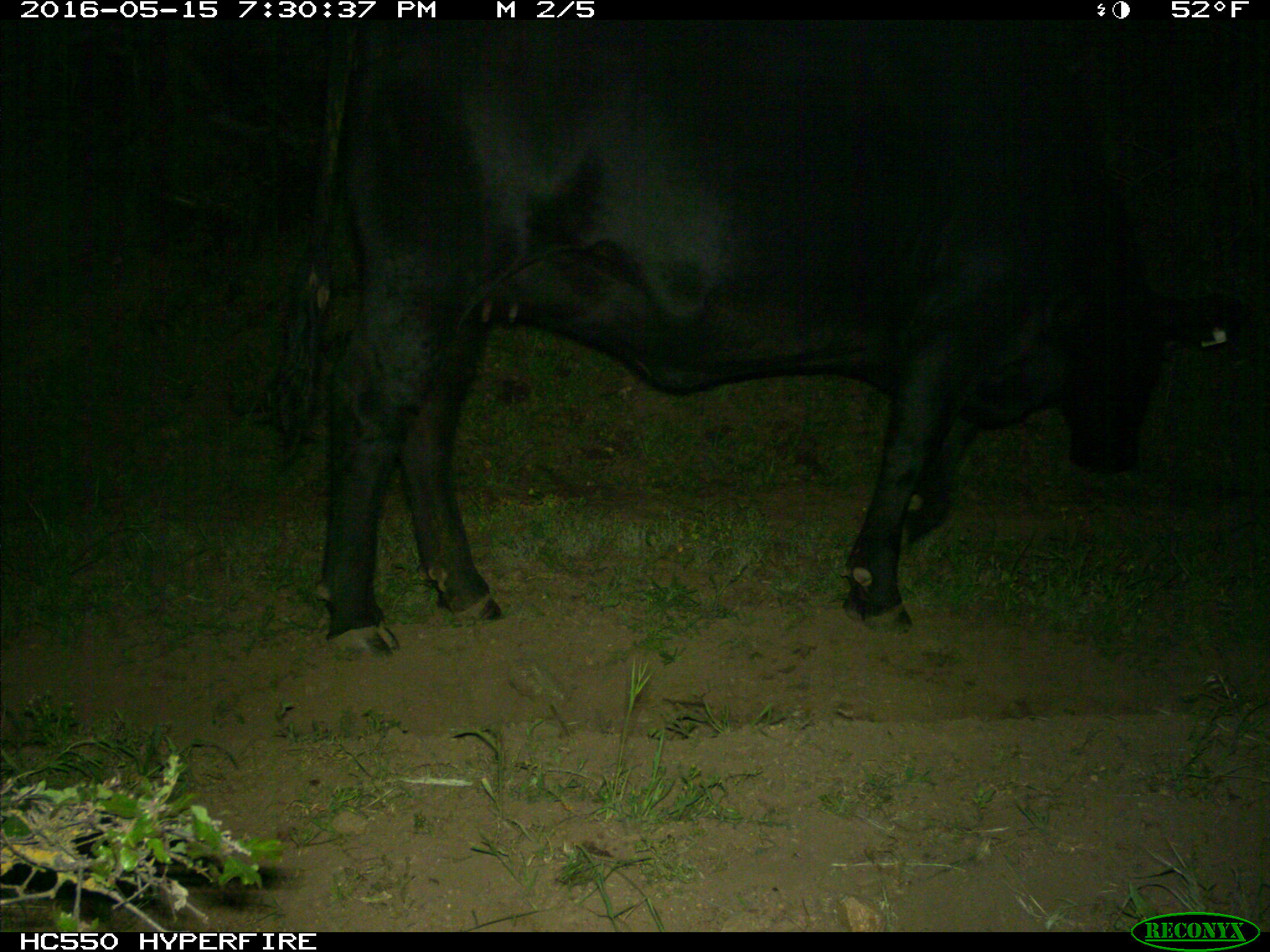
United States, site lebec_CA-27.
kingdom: Animalia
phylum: Chordata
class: Mammalia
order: Artiodactyla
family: Bovidae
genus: Bos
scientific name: Bos taurus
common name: domestic cow